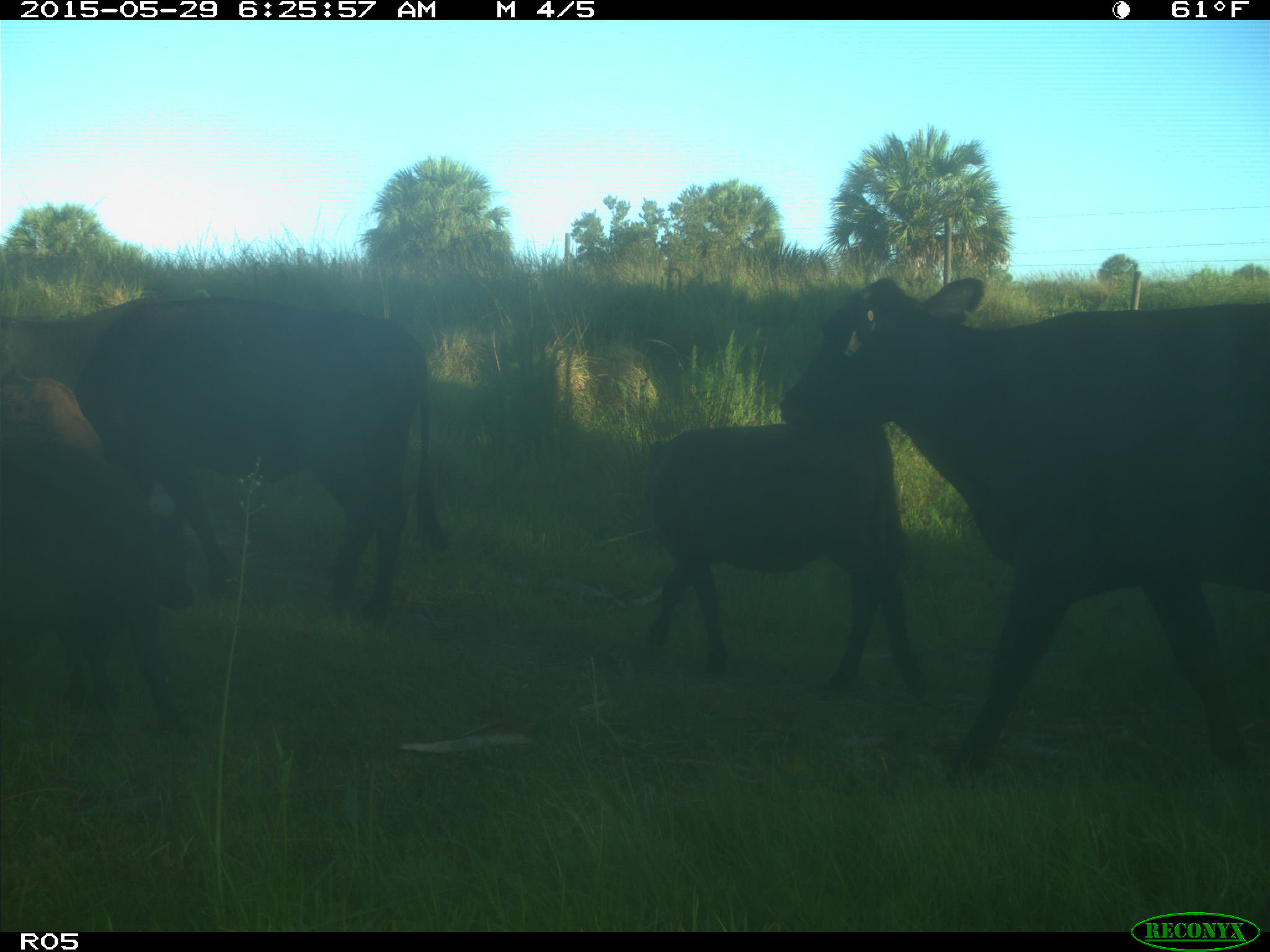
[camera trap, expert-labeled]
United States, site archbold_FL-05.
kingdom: Animalia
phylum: Chordata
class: Mammalia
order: Artiodactyla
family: Bovidae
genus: Bos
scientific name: Bos taurus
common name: domestic cow